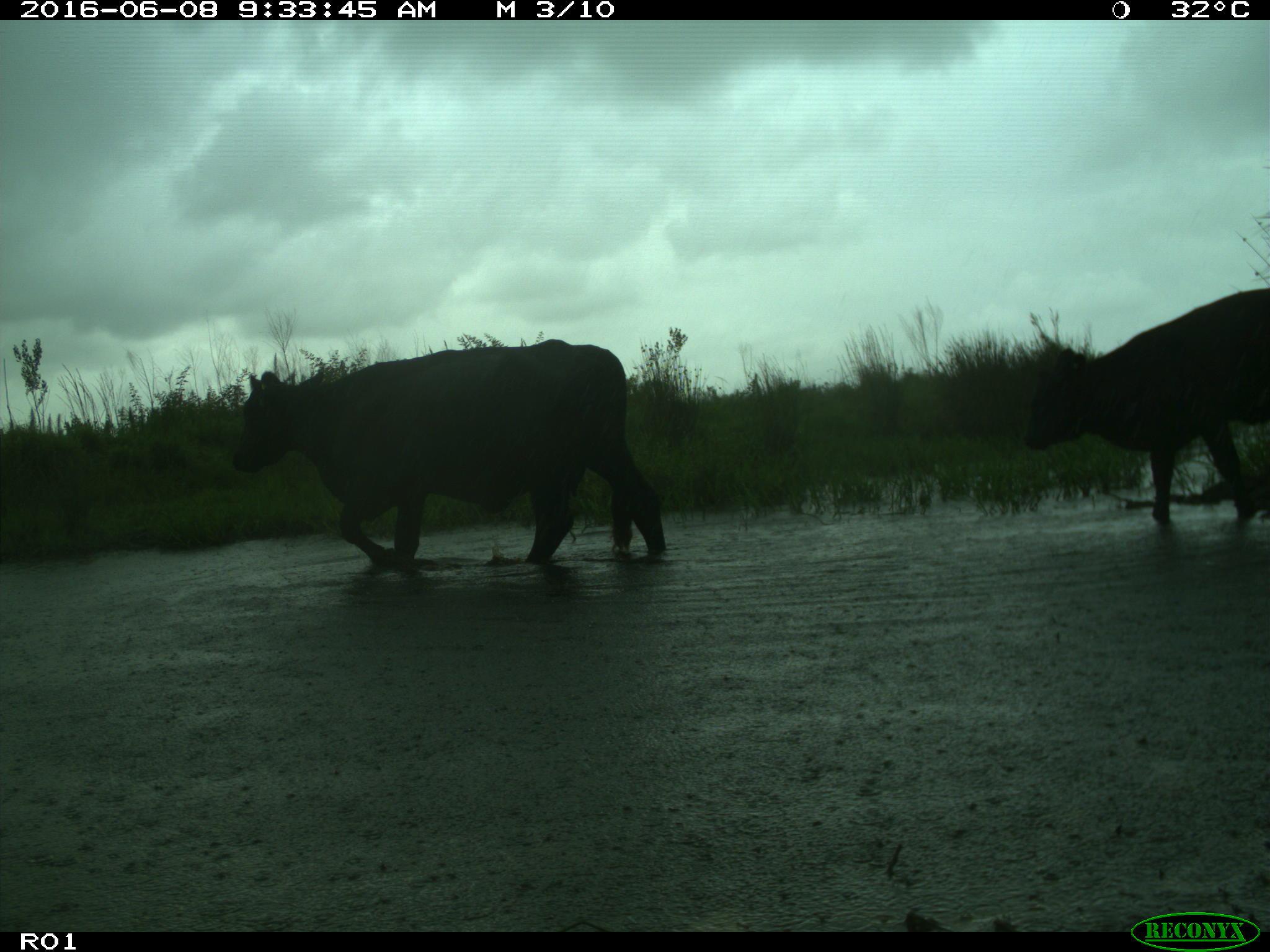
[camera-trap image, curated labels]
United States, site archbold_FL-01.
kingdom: Animalia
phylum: Chordata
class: Mammalia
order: Artiodactyla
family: Bovidae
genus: Bos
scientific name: Bos taurus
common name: domestic cow